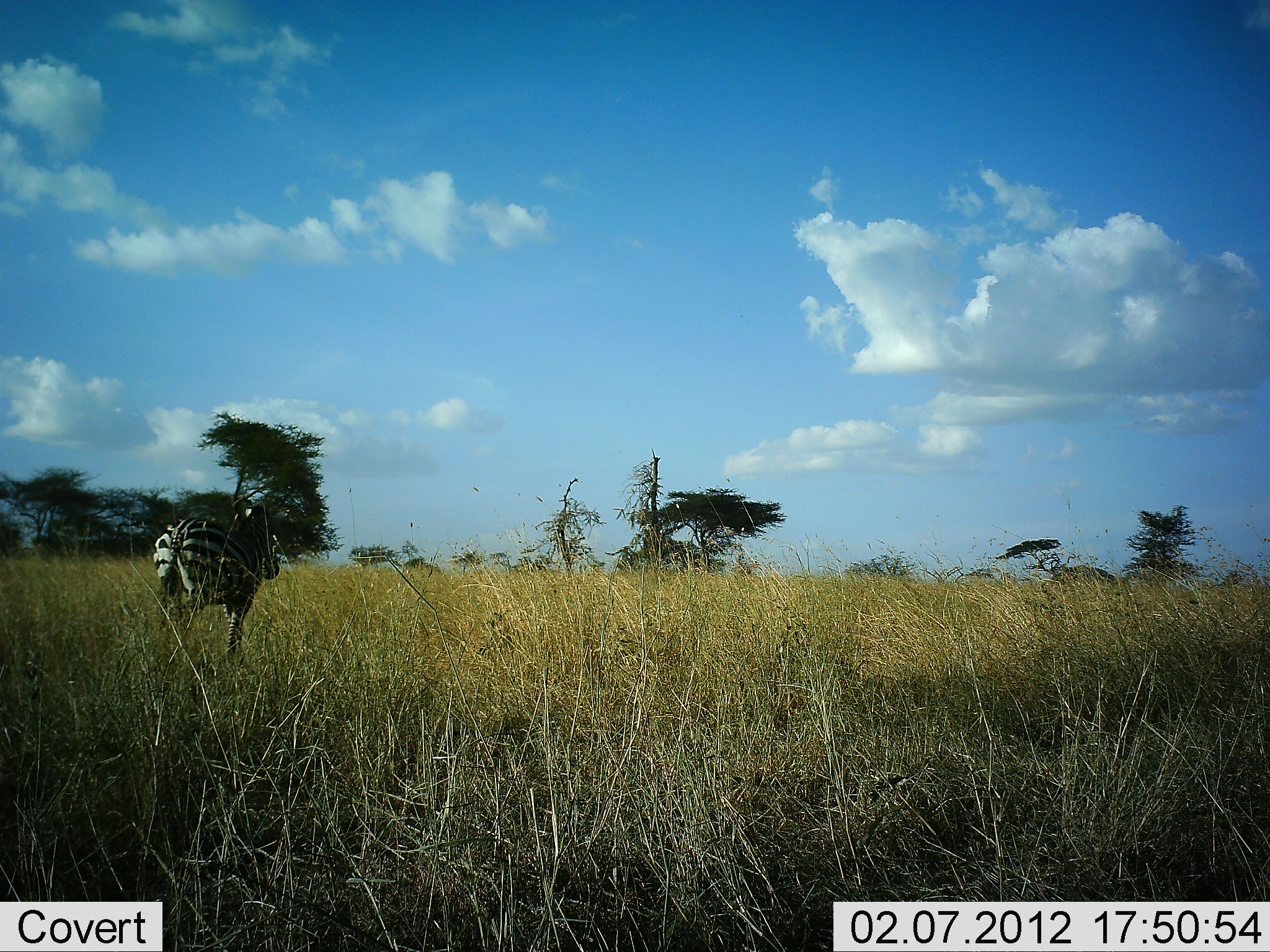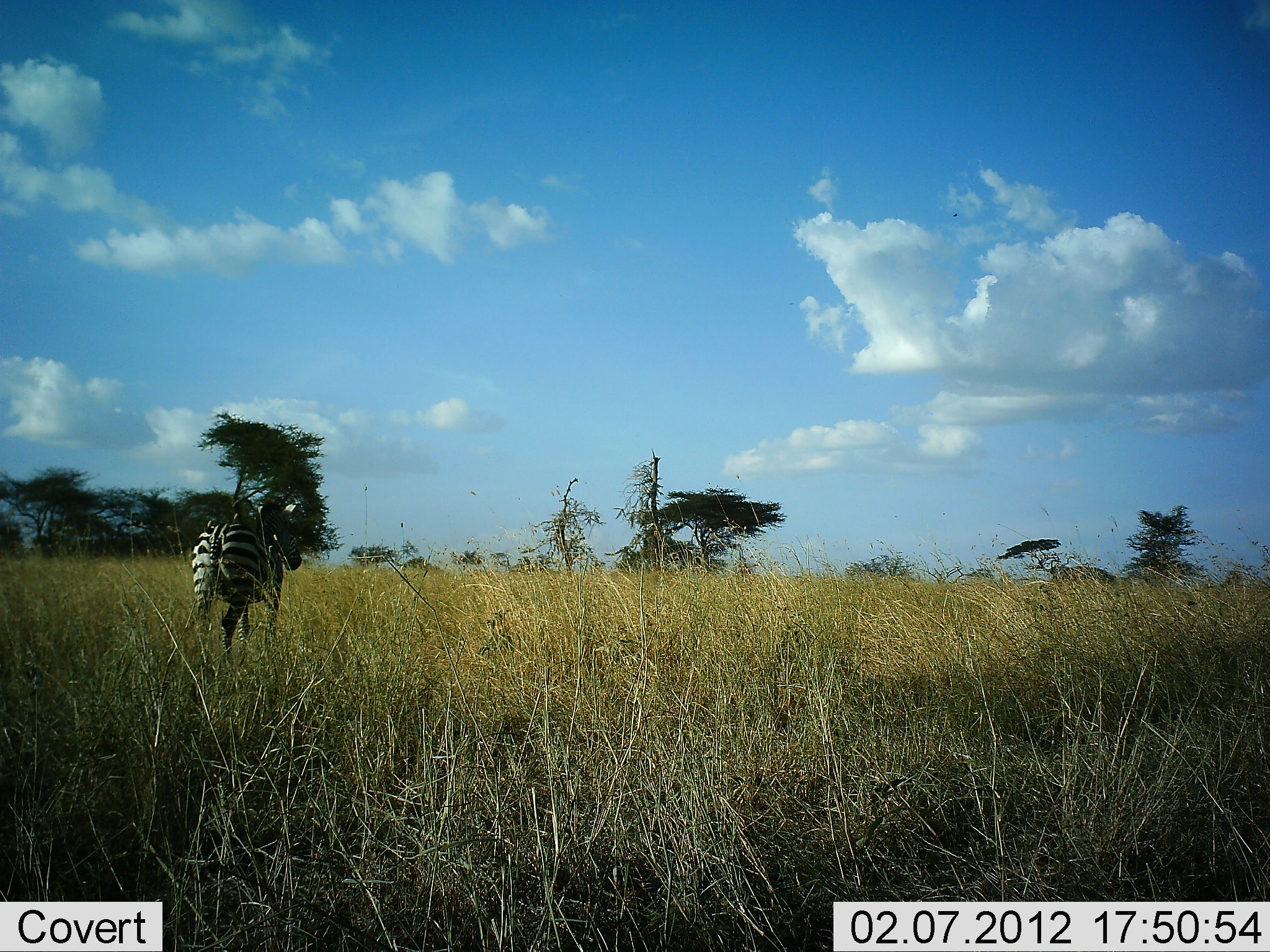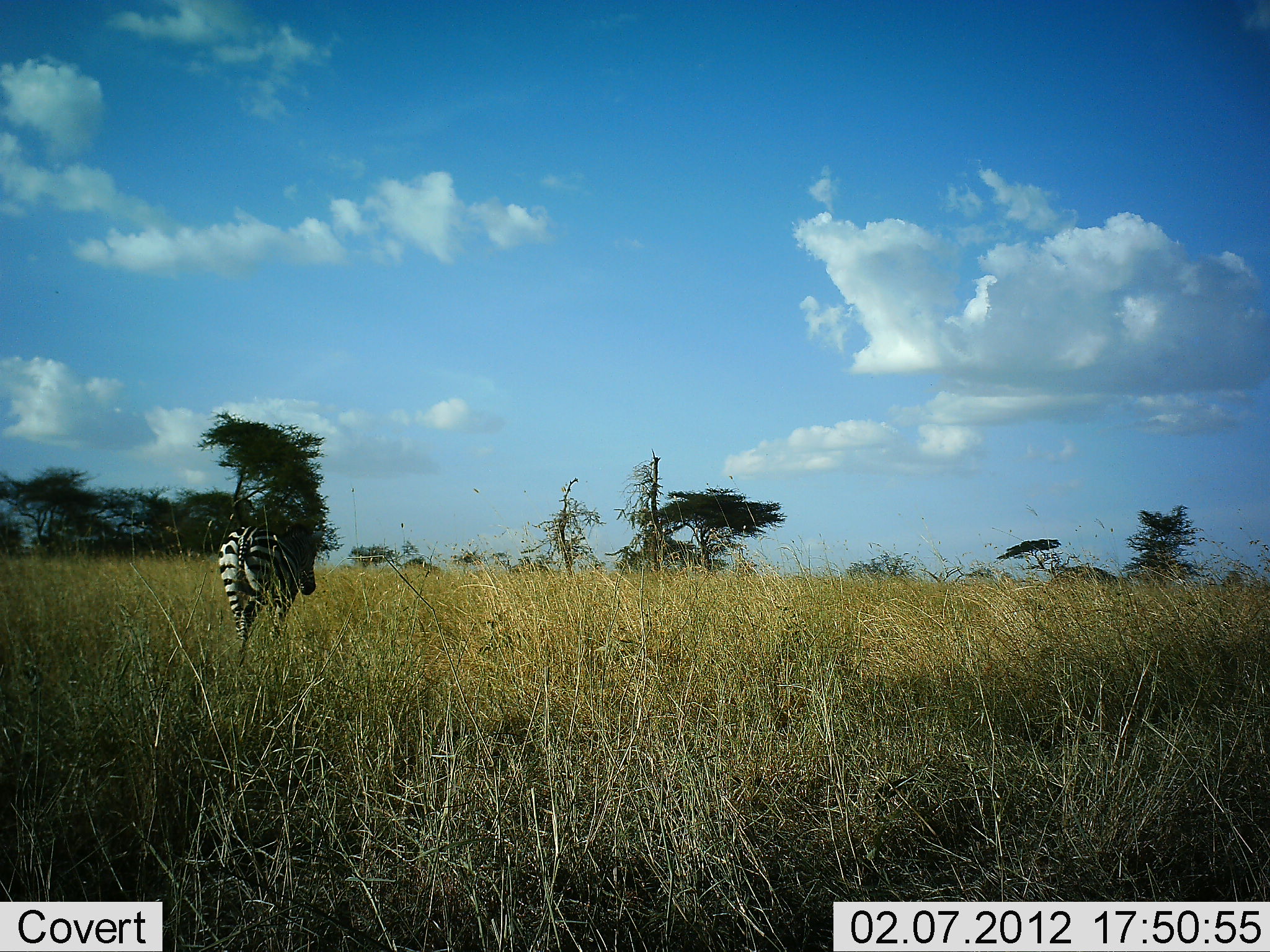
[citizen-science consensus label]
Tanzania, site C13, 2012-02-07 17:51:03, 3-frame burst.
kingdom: Animalia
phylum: Chordata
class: Mammalia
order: Perissodactyla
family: Equidae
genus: Equus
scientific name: Equus quagga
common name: plains zebra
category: zebra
Zebra (plains zebra) (Equus quagga), count 1. Behavior (volunteer vote fractions): standing 9%, resting 0%, moving 91%, interacting 0%. Young present (vote fraction): 0%. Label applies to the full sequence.